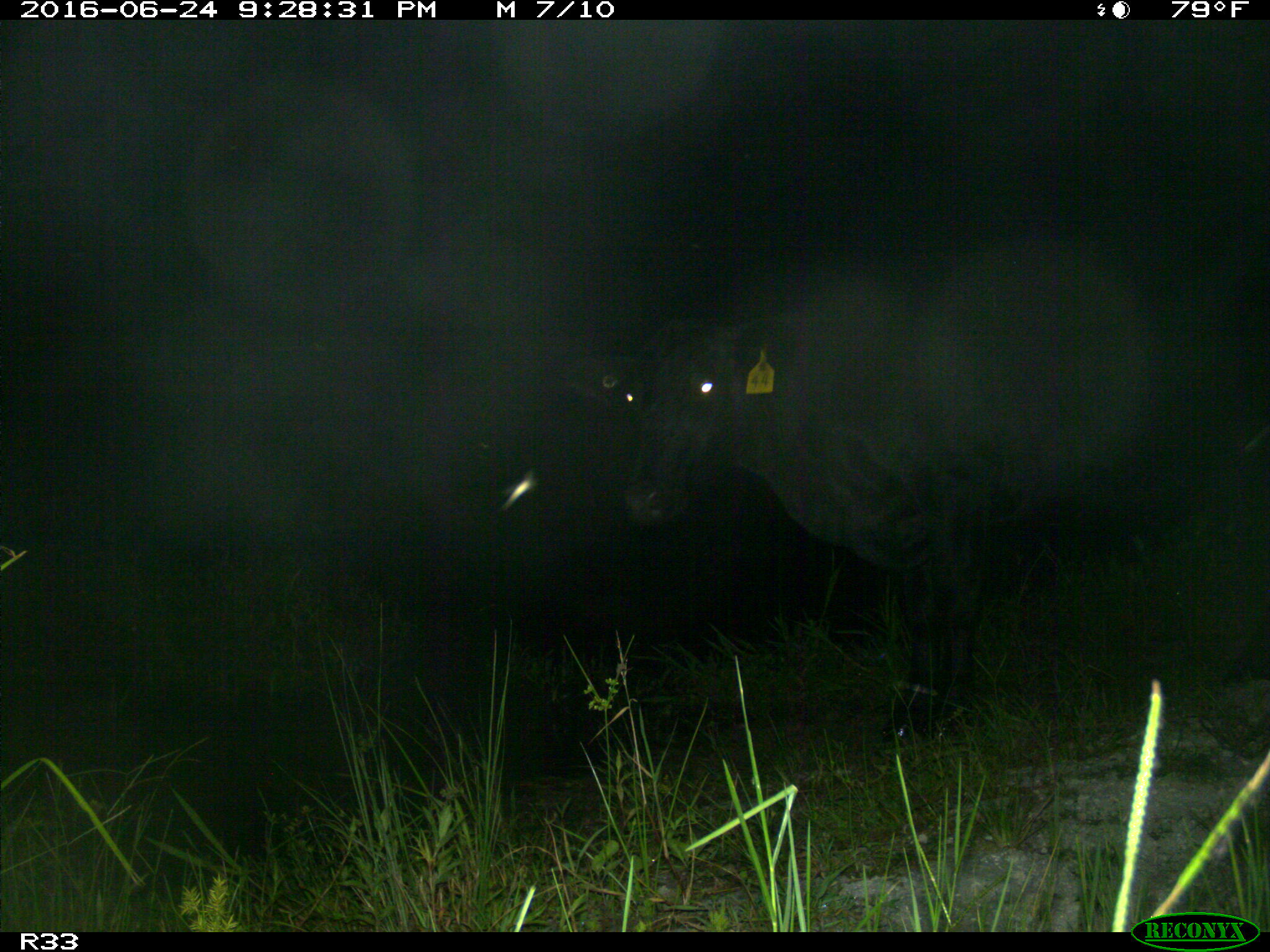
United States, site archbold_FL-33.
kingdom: Animalia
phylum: Chordata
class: Mammalia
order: Artiodactyla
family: Bovidae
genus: Bos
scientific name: Bos taurus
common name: domestic cow